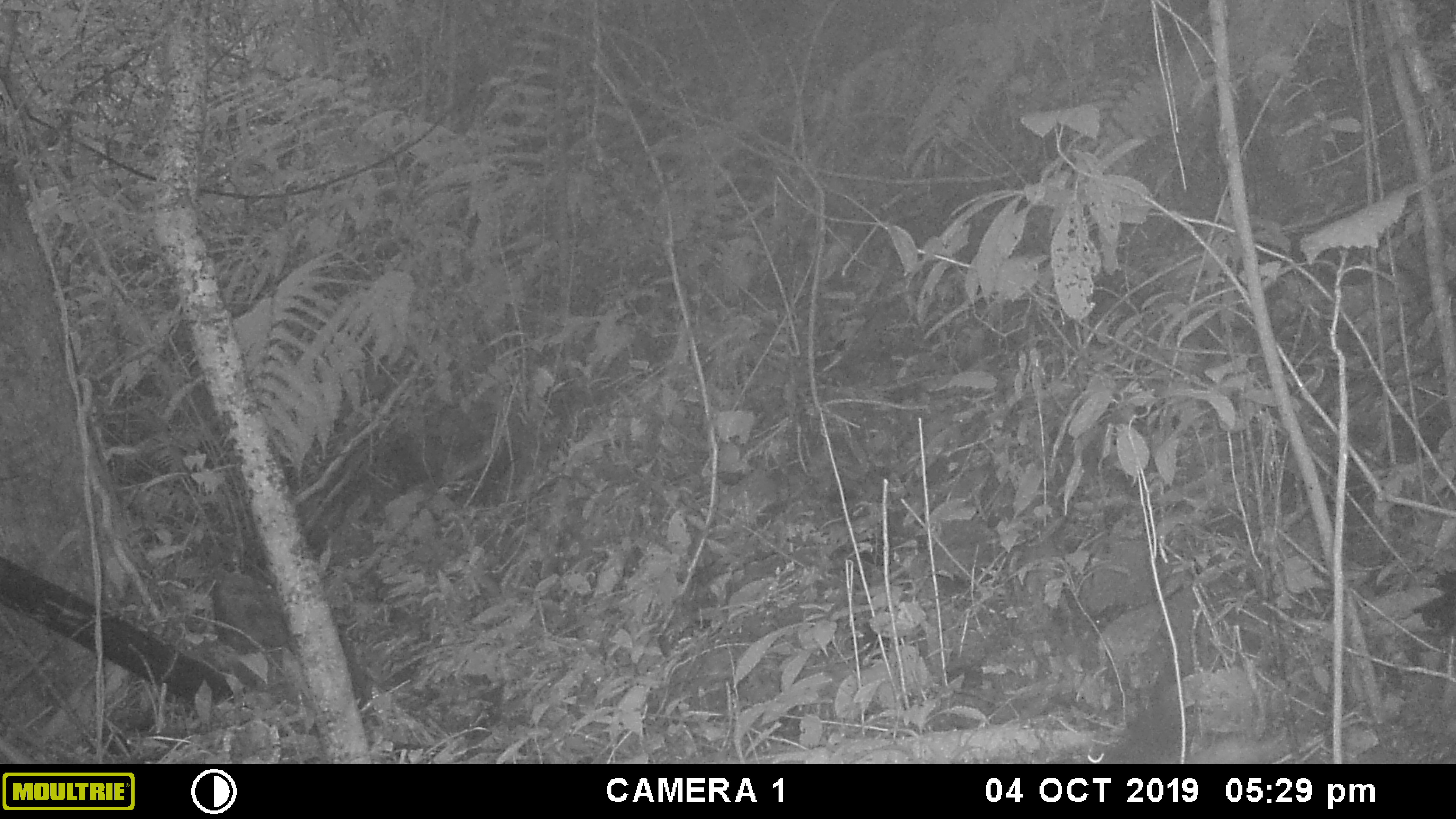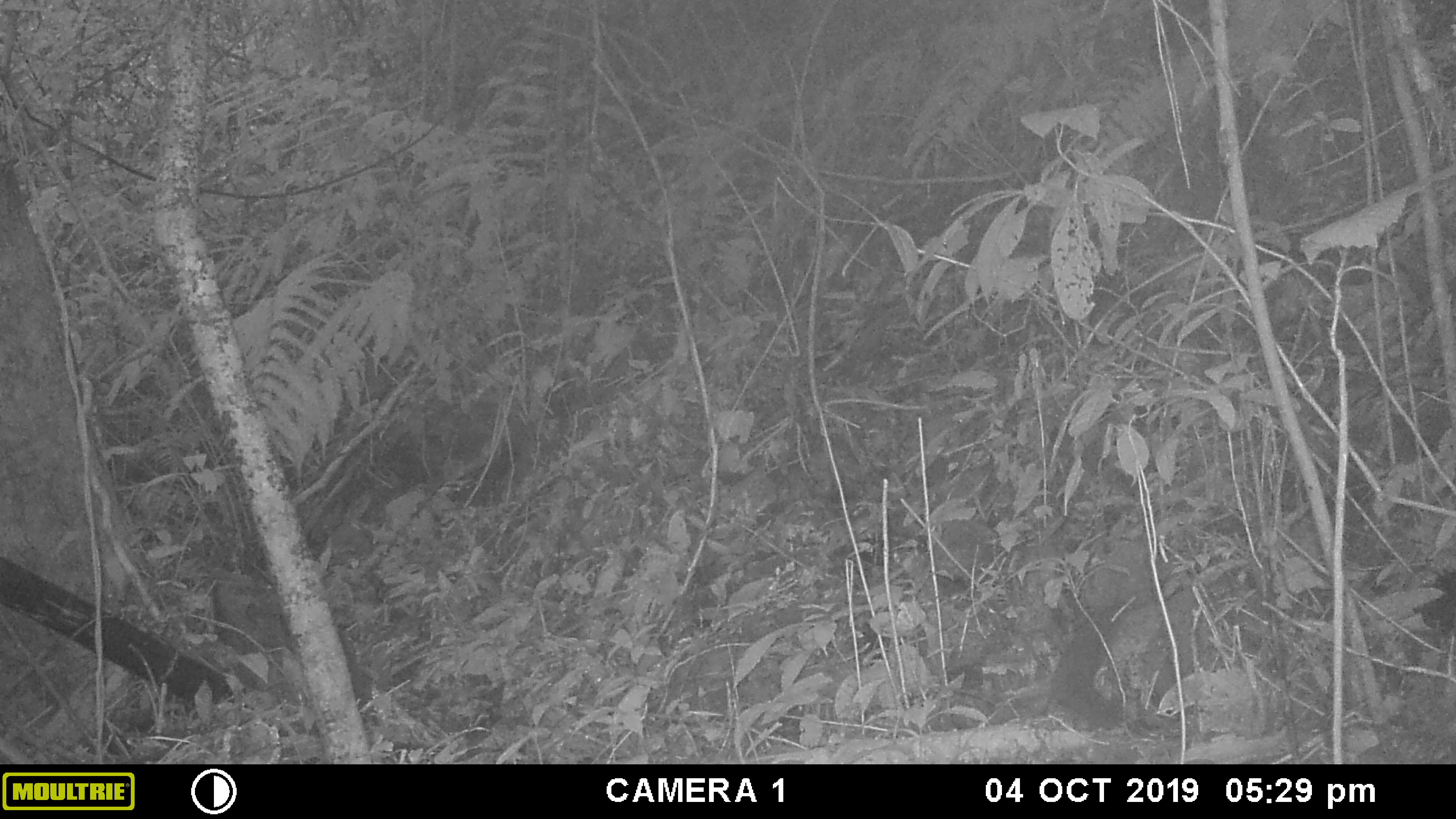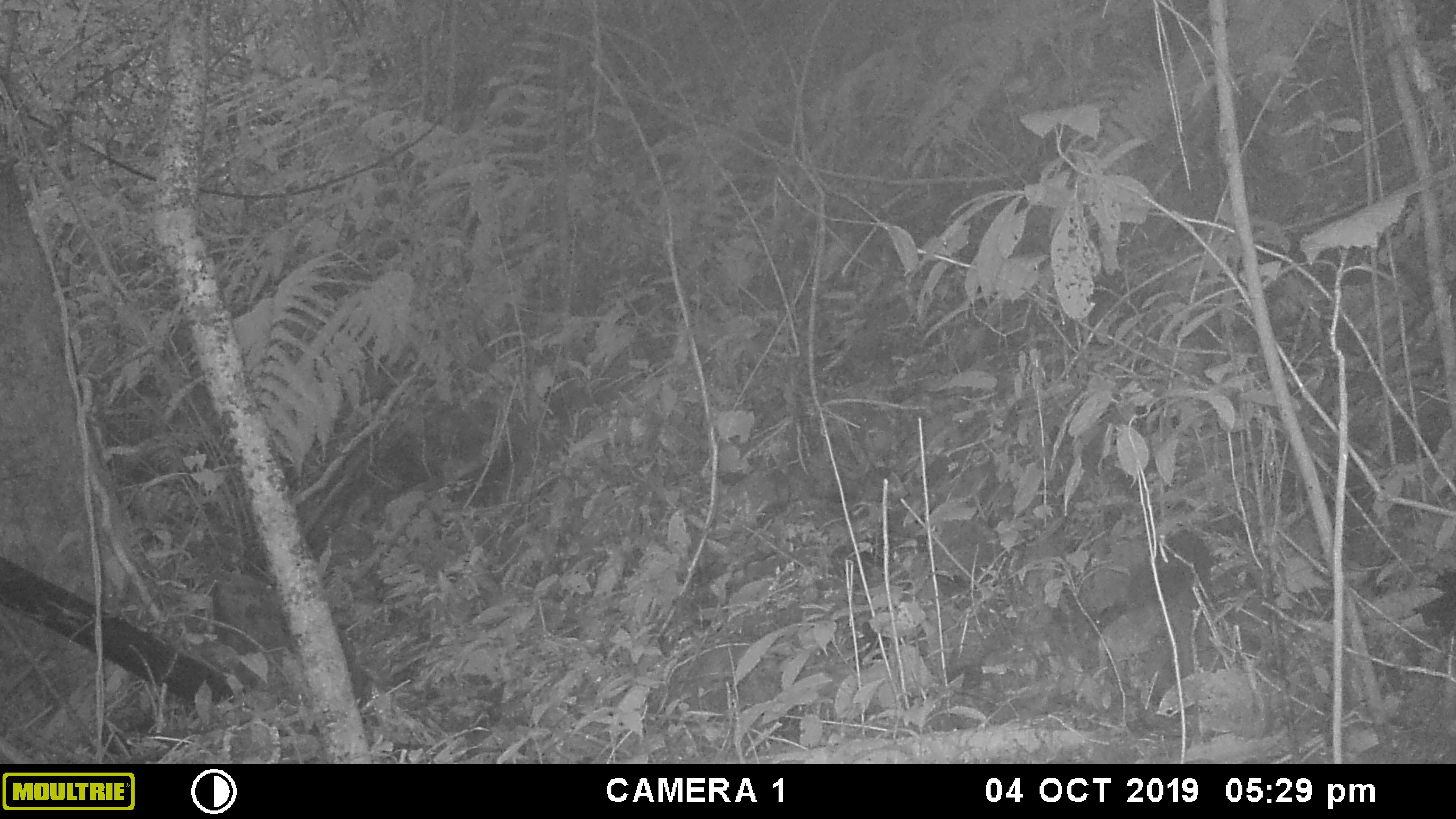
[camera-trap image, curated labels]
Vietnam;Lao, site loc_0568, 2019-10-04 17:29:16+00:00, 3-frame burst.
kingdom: Animalia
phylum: Chordata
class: Mammalia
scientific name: Mammalia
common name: mammal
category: unidentified small mammal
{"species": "unidentified small mammal (mammal) (Mammalia)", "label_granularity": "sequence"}